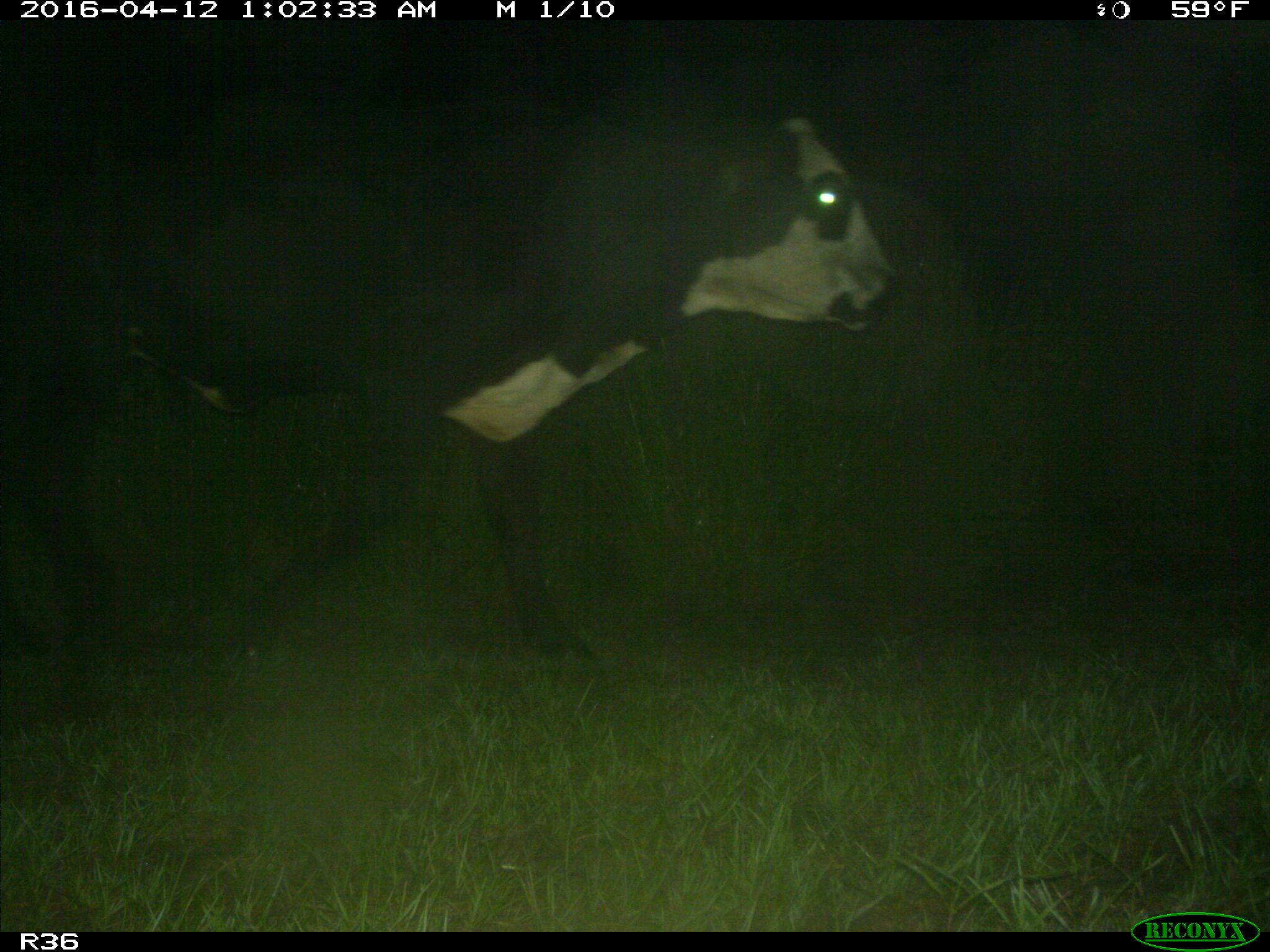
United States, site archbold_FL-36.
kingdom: Animalia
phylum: Chordata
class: Mammalia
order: Artiodactyla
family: Bovidae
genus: Bos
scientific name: Bos taurus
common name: domestic cow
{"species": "Bos taurus (domestic cow)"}